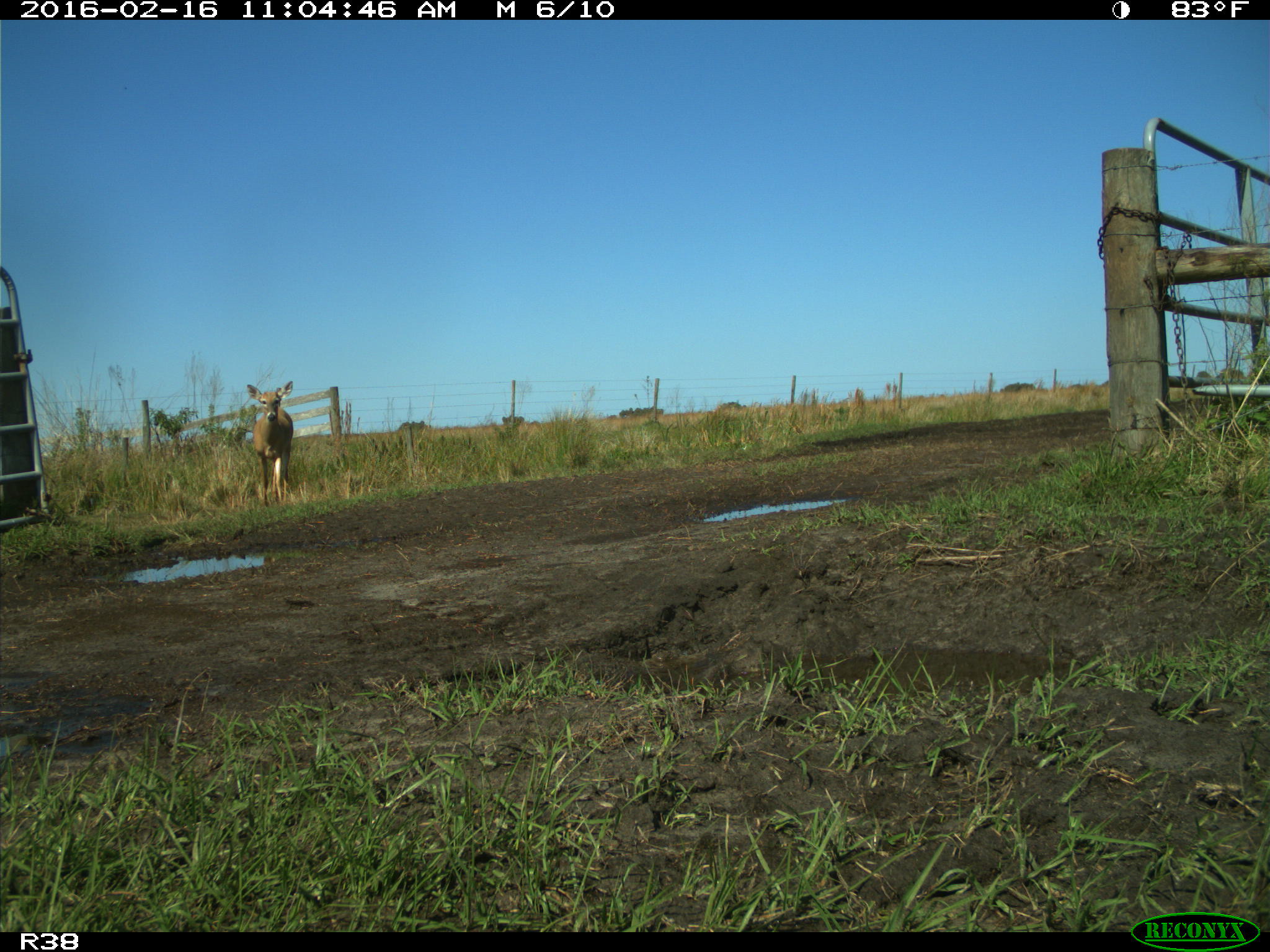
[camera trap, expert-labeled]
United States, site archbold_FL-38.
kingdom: Animalia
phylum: Chordata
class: Mammalia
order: Artiodactyla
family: Cervidae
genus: Odocoileus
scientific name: Odocoileus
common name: deer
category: unidentified deer